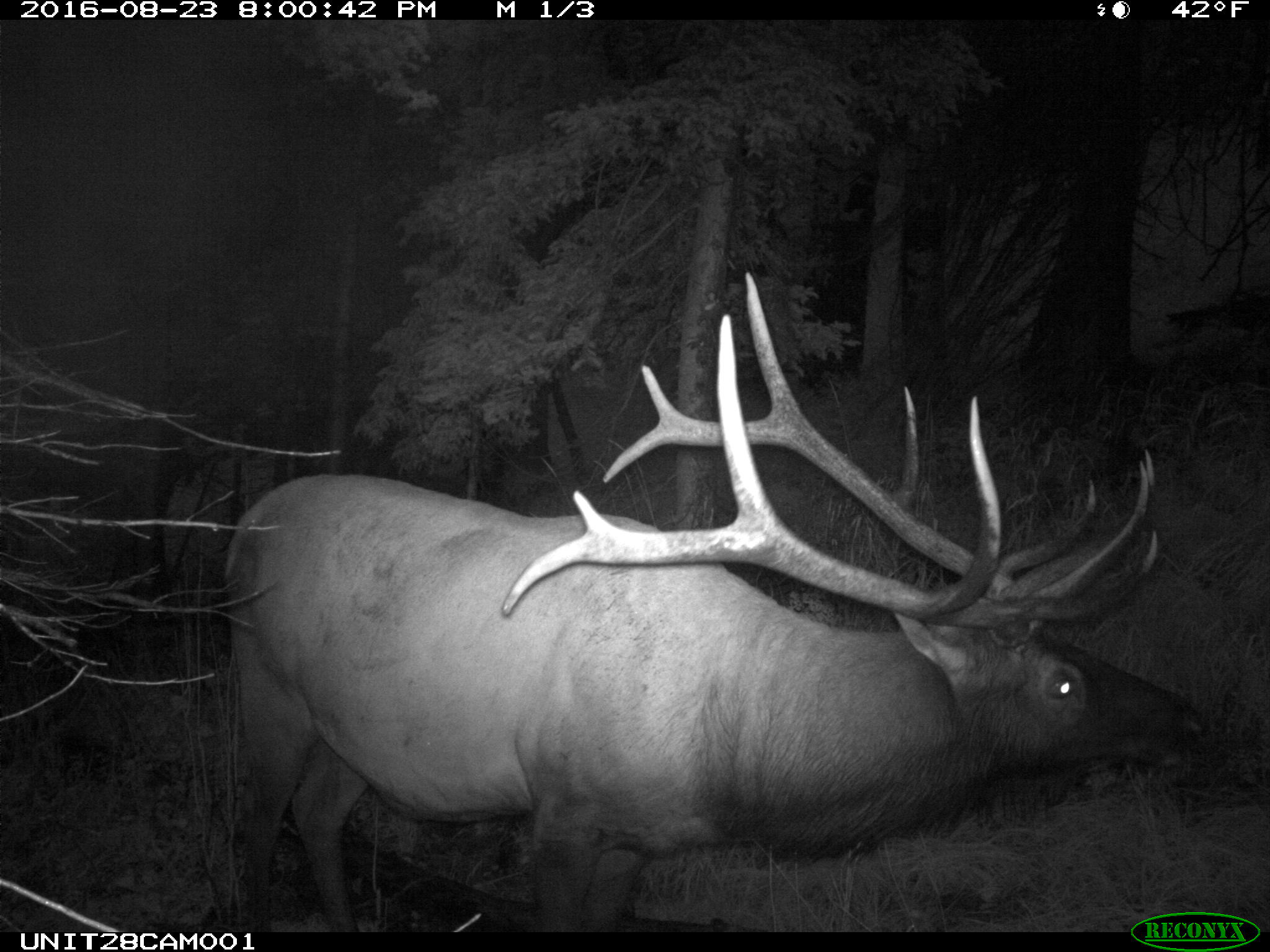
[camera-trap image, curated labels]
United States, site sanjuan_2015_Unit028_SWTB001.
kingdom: Animalia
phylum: Chordata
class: Mammalia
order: Artiodactyla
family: Cervidae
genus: Cervus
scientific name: Cervus elaphus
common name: red deer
Cervus elaphus (red deer).